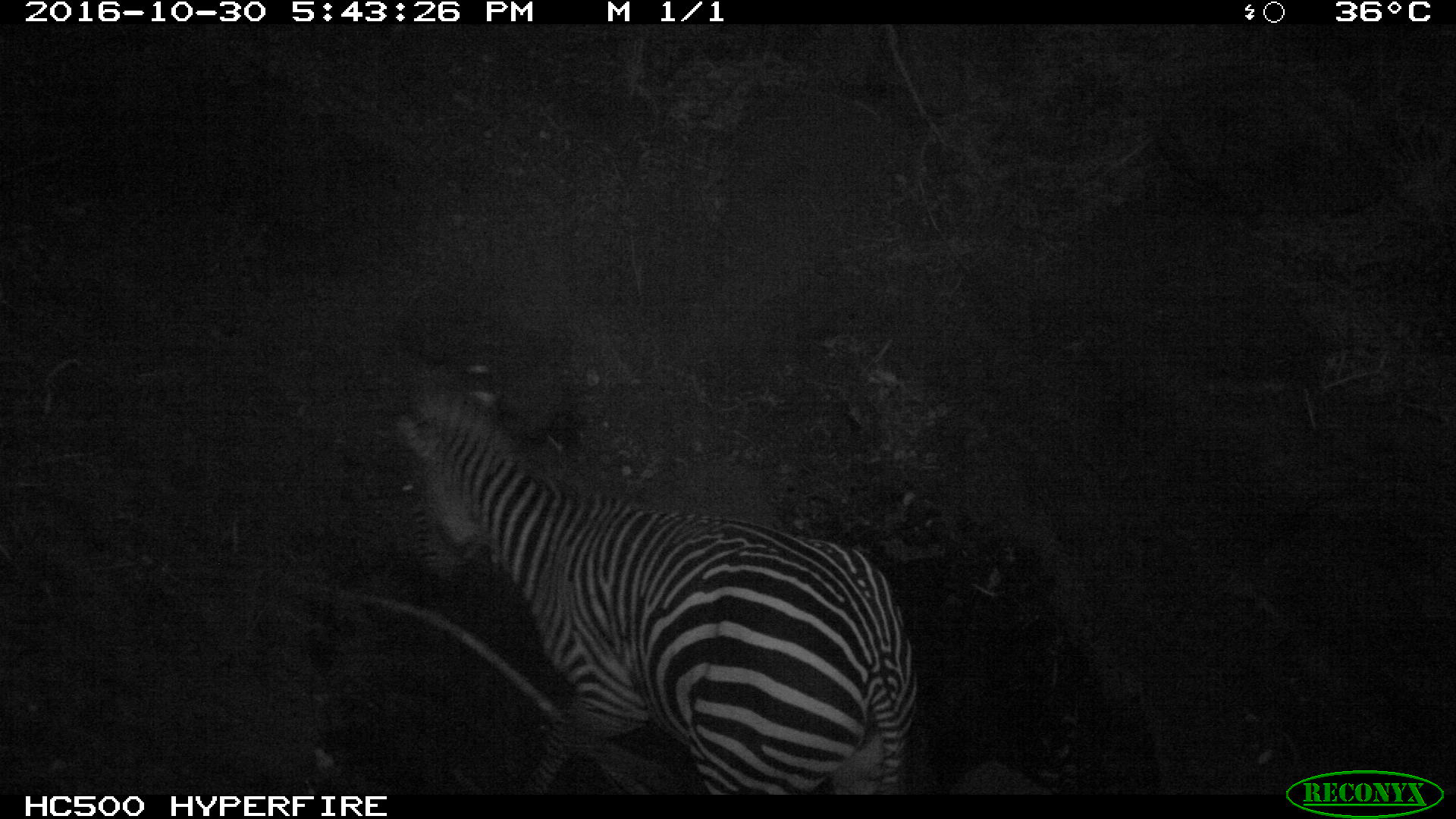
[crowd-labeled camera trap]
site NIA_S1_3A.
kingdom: Animalia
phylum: Chordata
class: Mammalia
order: Perissodactyla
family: Equidae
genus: Equus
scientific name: Equus quagga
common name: plains zebra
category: zebraplains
Zebraplains (plains zebra) (Equus quagga), count 1. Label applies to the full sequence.